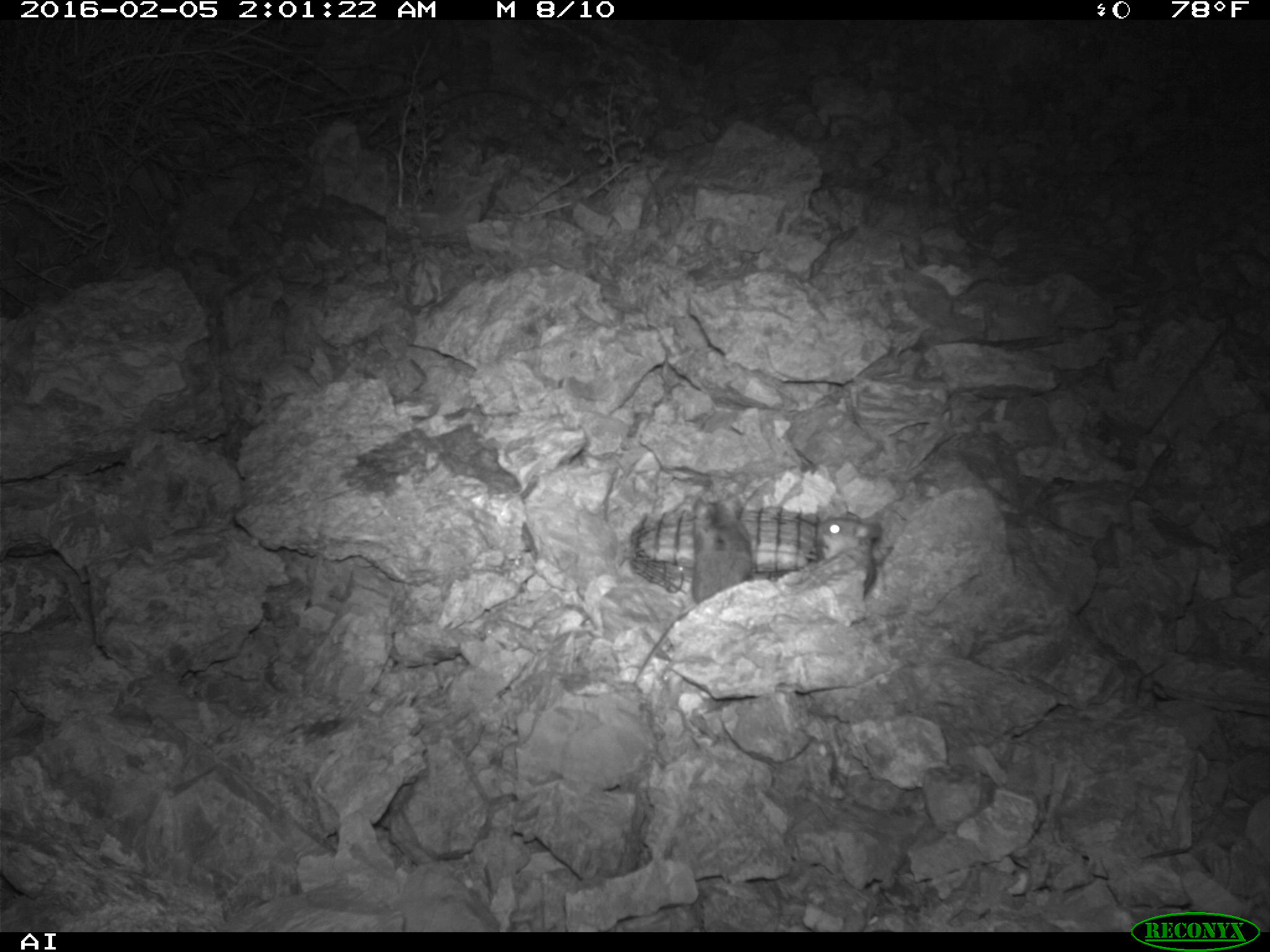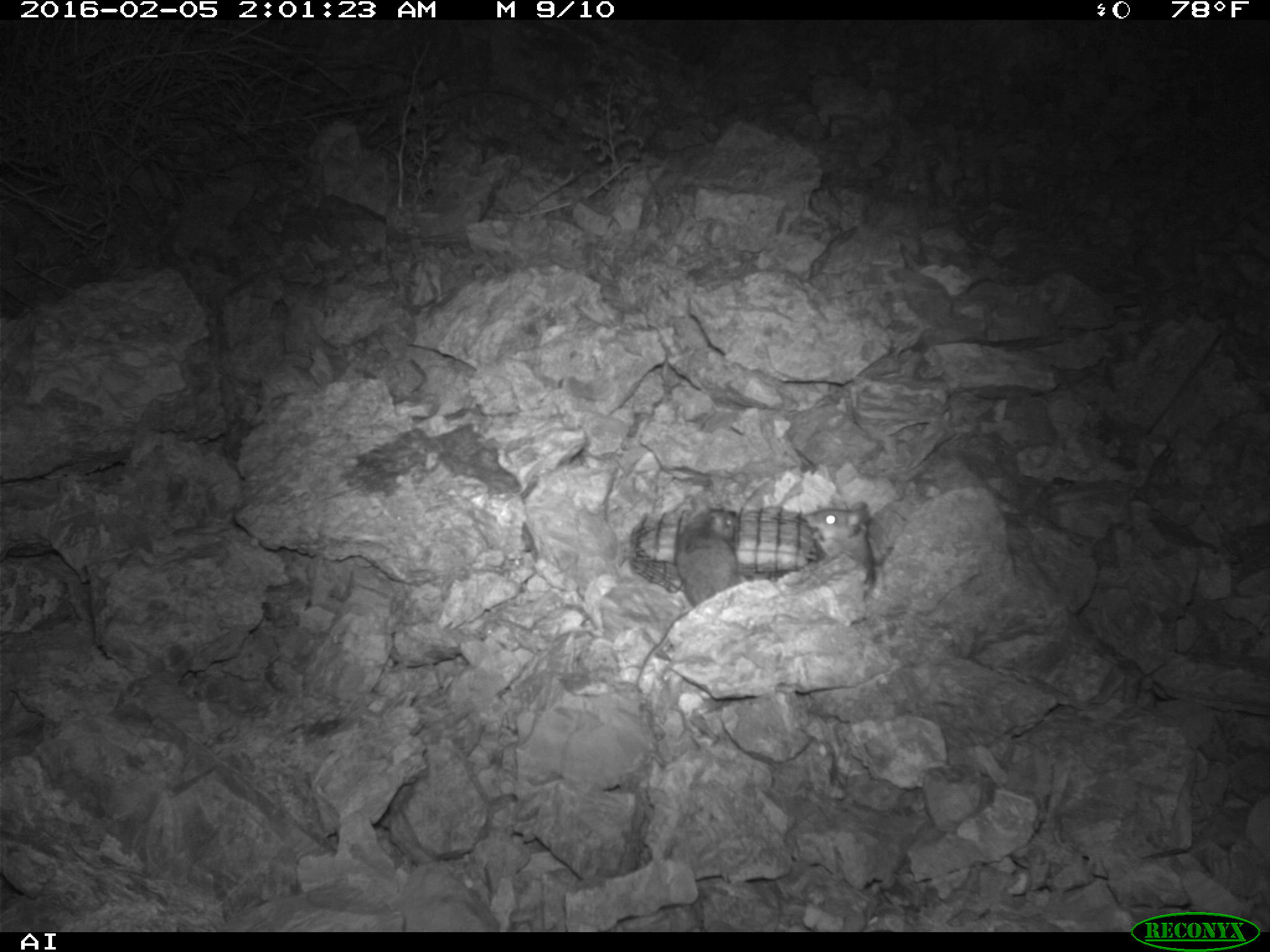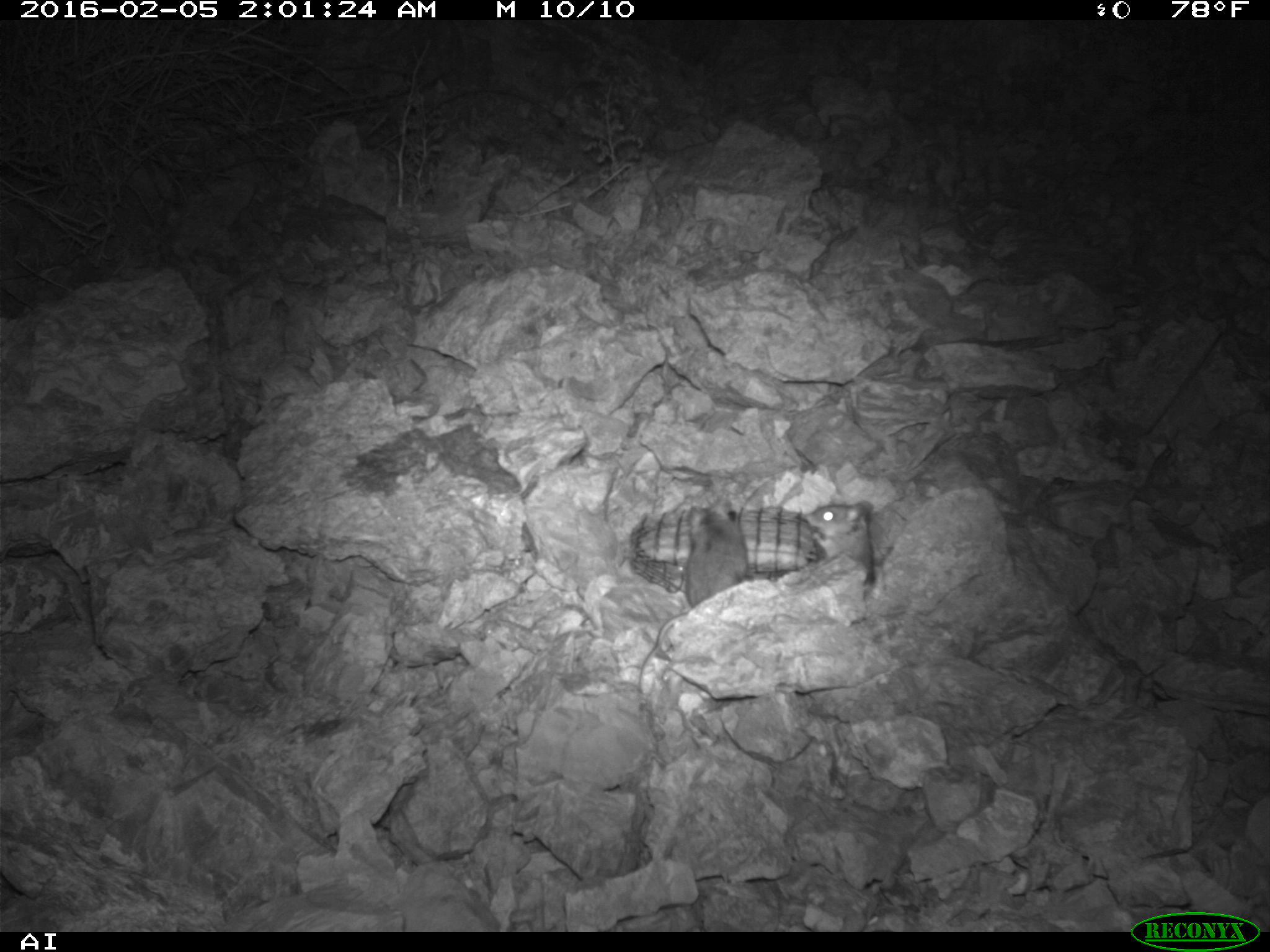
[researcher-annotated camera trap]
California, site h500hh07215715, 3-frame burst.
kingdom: Animalia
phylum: Chordata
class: Mammalia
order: Rodentia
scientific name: Rodentia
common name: rodent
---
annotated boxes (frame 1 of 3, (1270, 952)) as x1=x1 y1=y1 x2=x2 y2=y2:
rodent: x1=687 y1=496 x2=753 y2=603; x1=815 y1=509 x2=881 y2=598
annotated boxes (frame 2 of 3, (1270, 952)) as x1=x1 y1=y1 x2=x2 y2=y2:
rodent: x1=630 y1=508 x2=736 y2=691; x1=798 y1=500 x2=877 y2=584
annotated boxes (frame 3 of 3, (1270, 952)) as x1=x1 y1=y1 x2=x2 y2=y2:
rodent: x1=634 y1=500 x2=745 y2=693; x1=807 y1=500 x2=874 y2=587